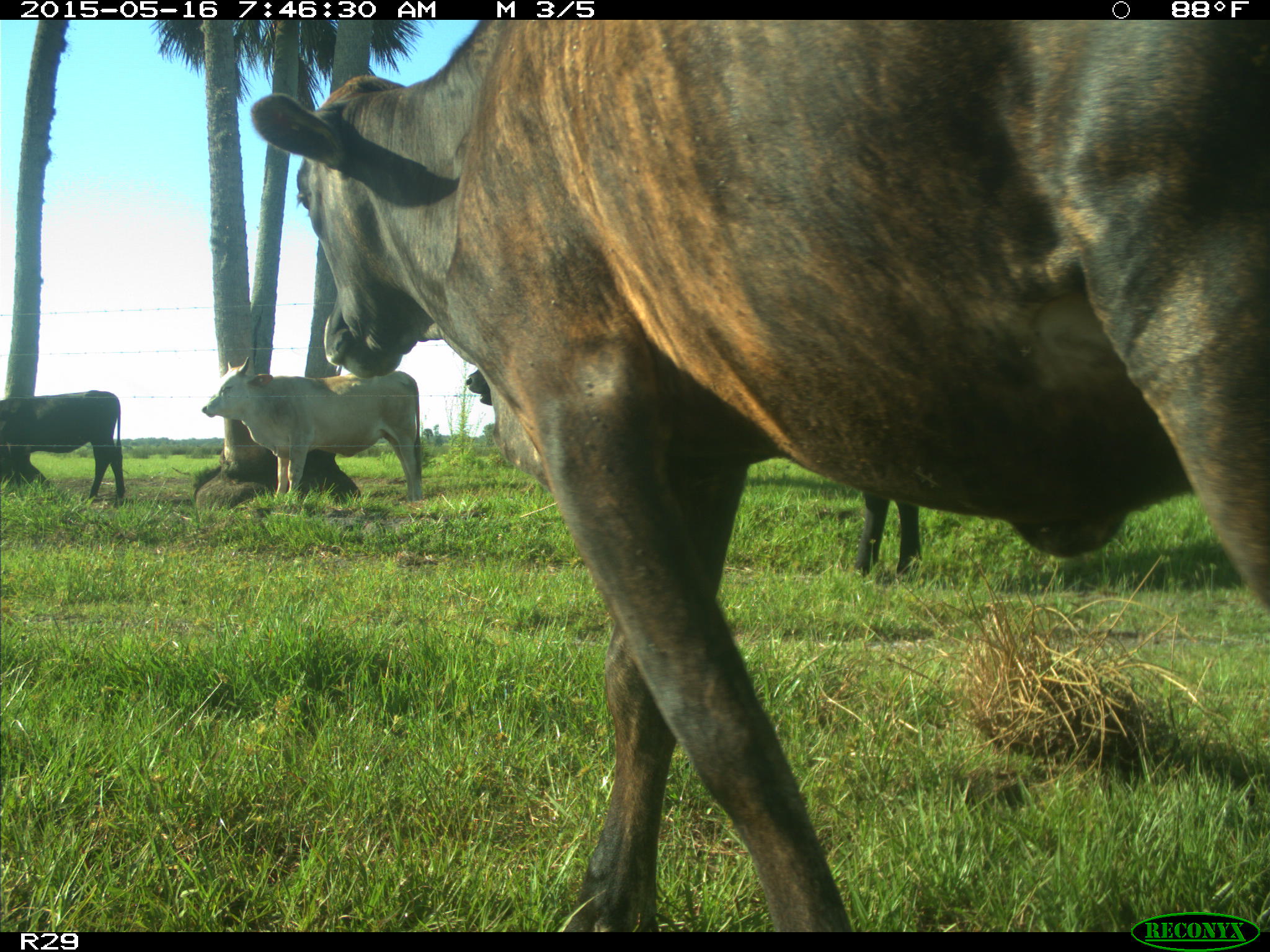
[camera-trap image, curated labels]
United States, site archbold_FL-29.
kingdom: Animalia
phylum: Chordata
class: Mammalia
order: Artiodactyla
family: Bovidae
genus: Bos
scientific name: Bos taurus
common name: domestic cow